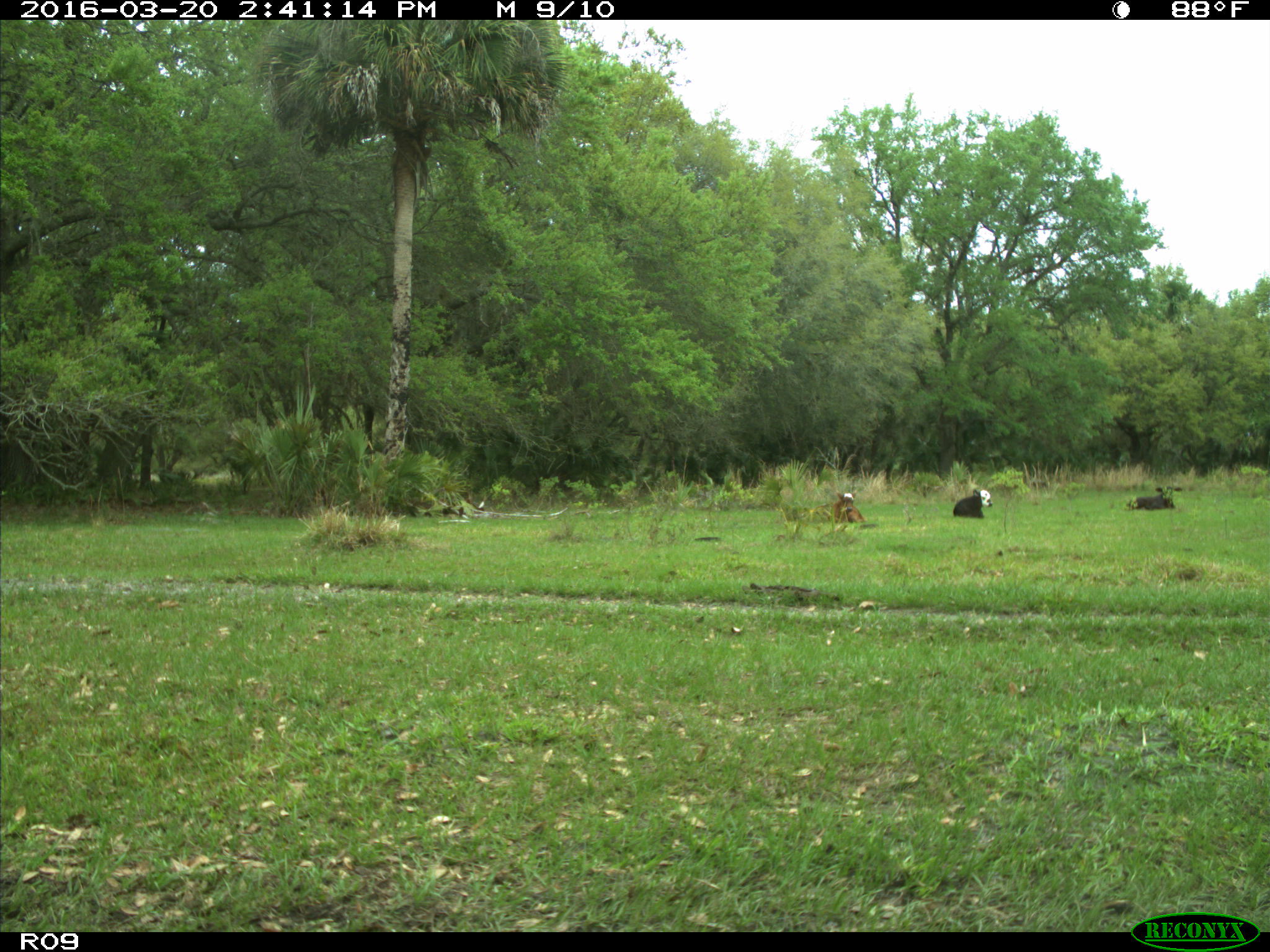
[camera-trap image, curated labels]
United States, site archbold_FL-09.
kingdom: Animalia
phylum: Chordata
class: Mammalia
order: Artiodactyla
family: Bovidae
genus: Bos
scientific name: Bos taurus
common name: domestic cow